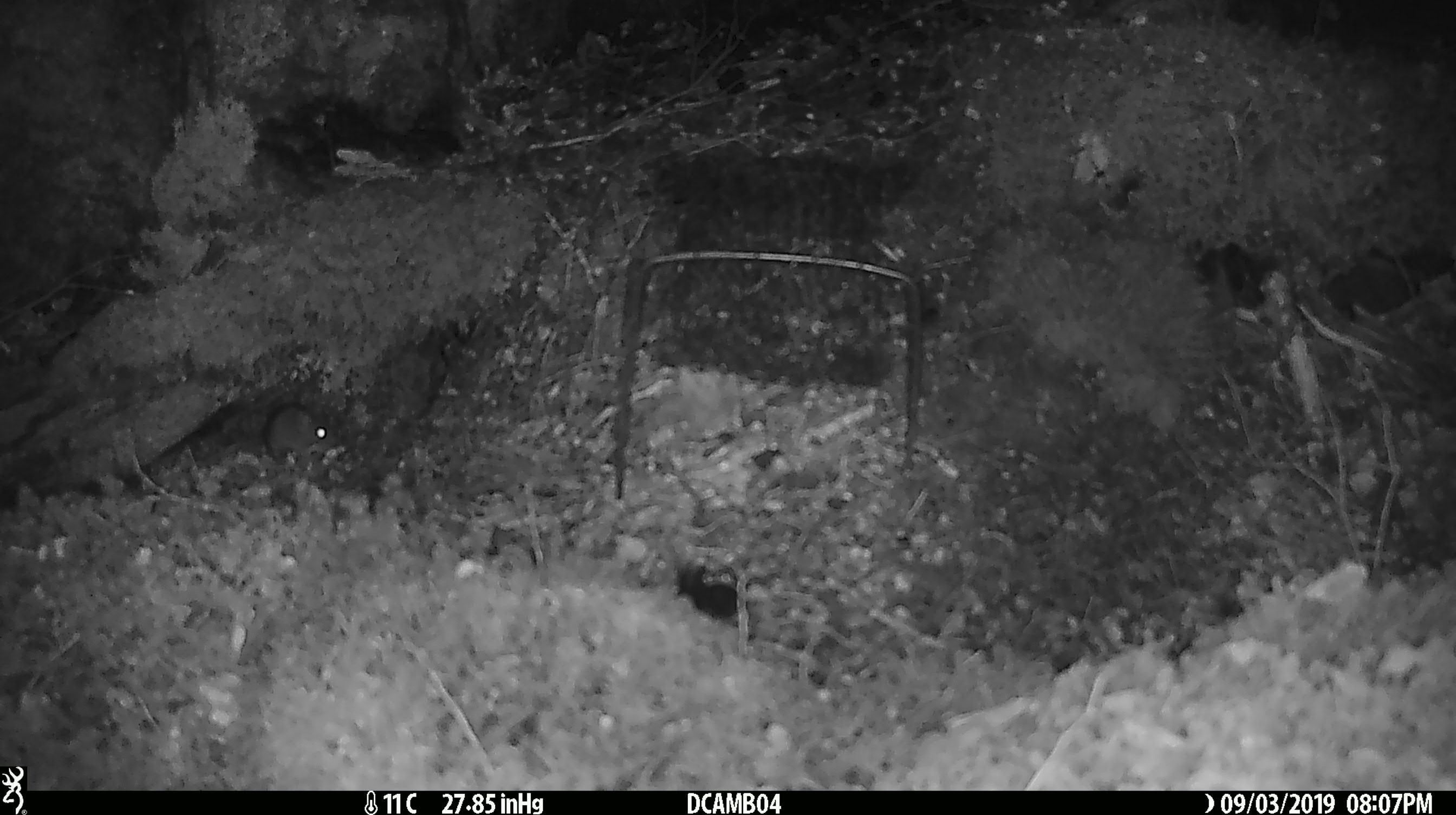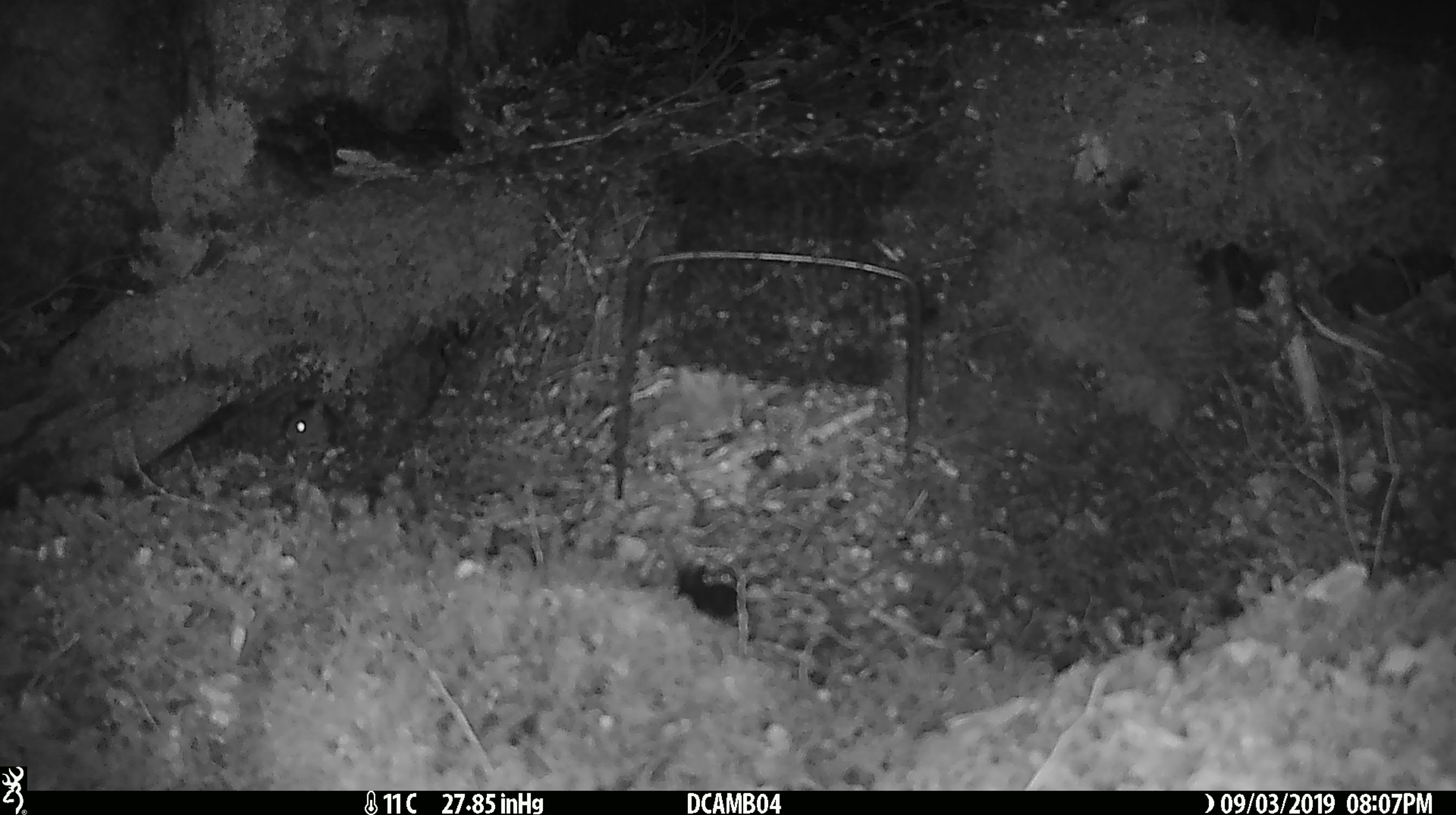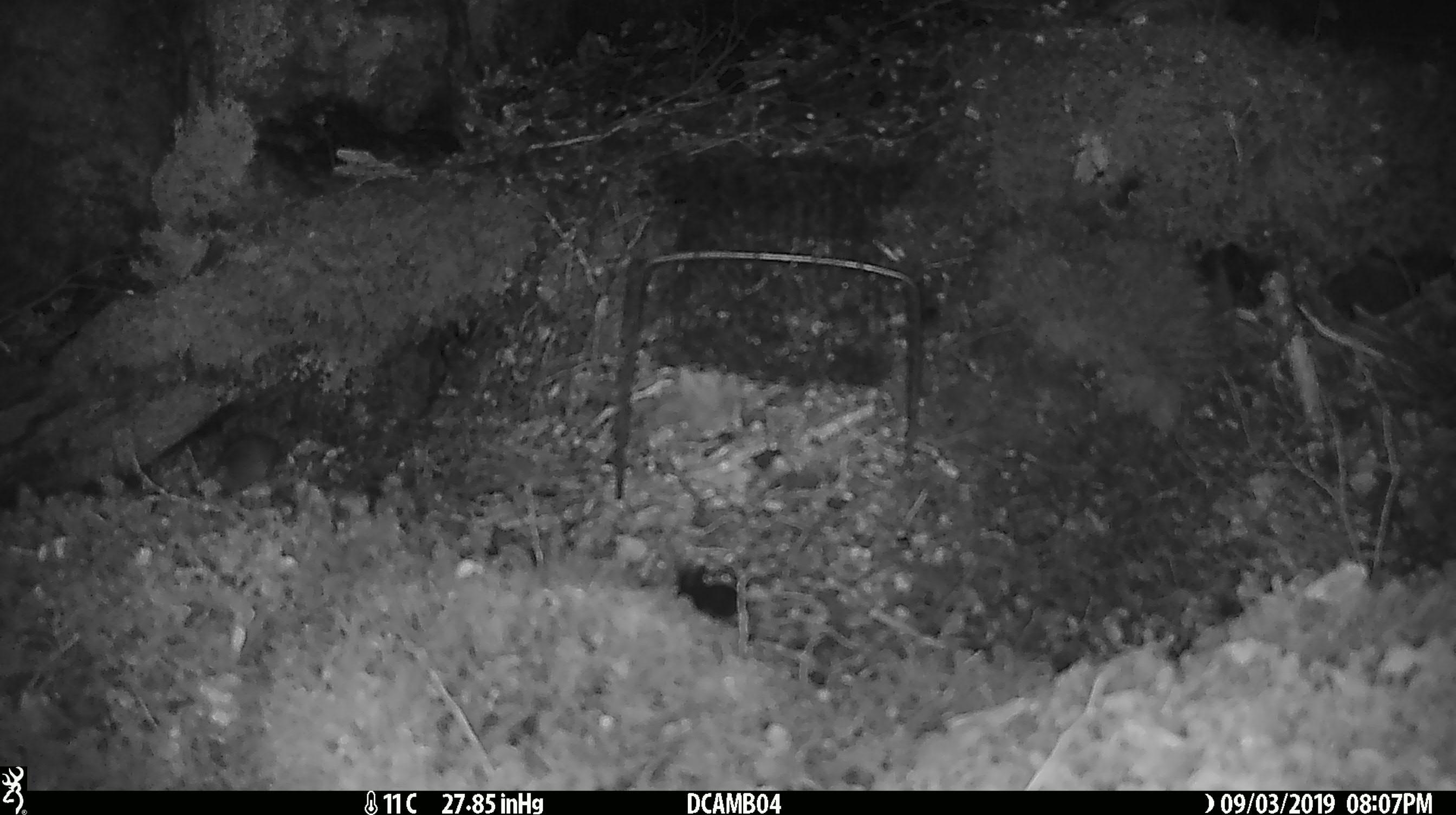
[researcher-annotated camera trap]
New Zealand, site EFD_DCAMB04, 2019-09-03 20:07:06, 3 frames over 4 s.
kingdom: Animalia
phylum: Chordata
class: Mammalia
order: Rodentia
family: Muridae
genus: Mus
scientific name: Mus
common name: mouse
Mouse (Mus).